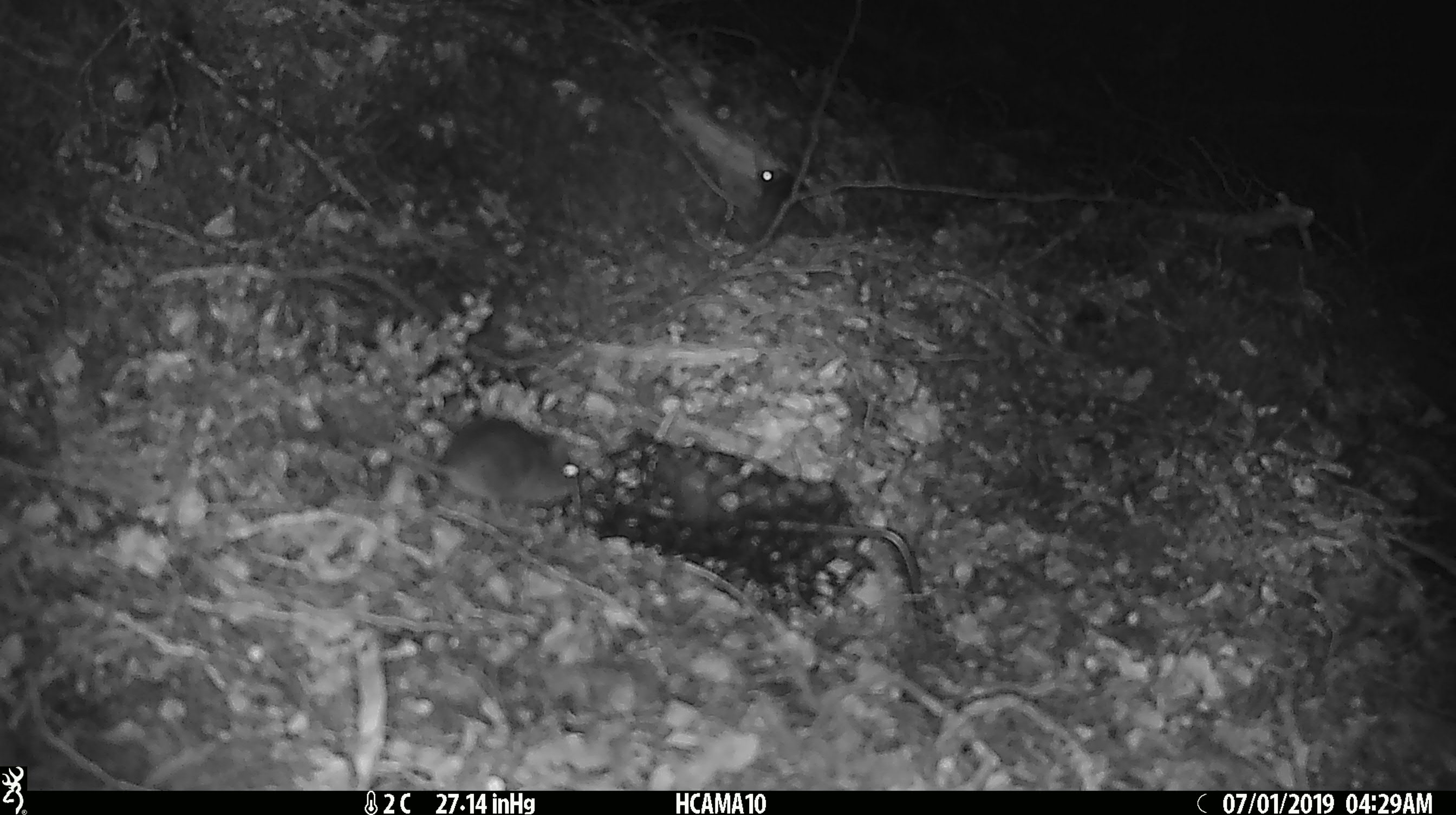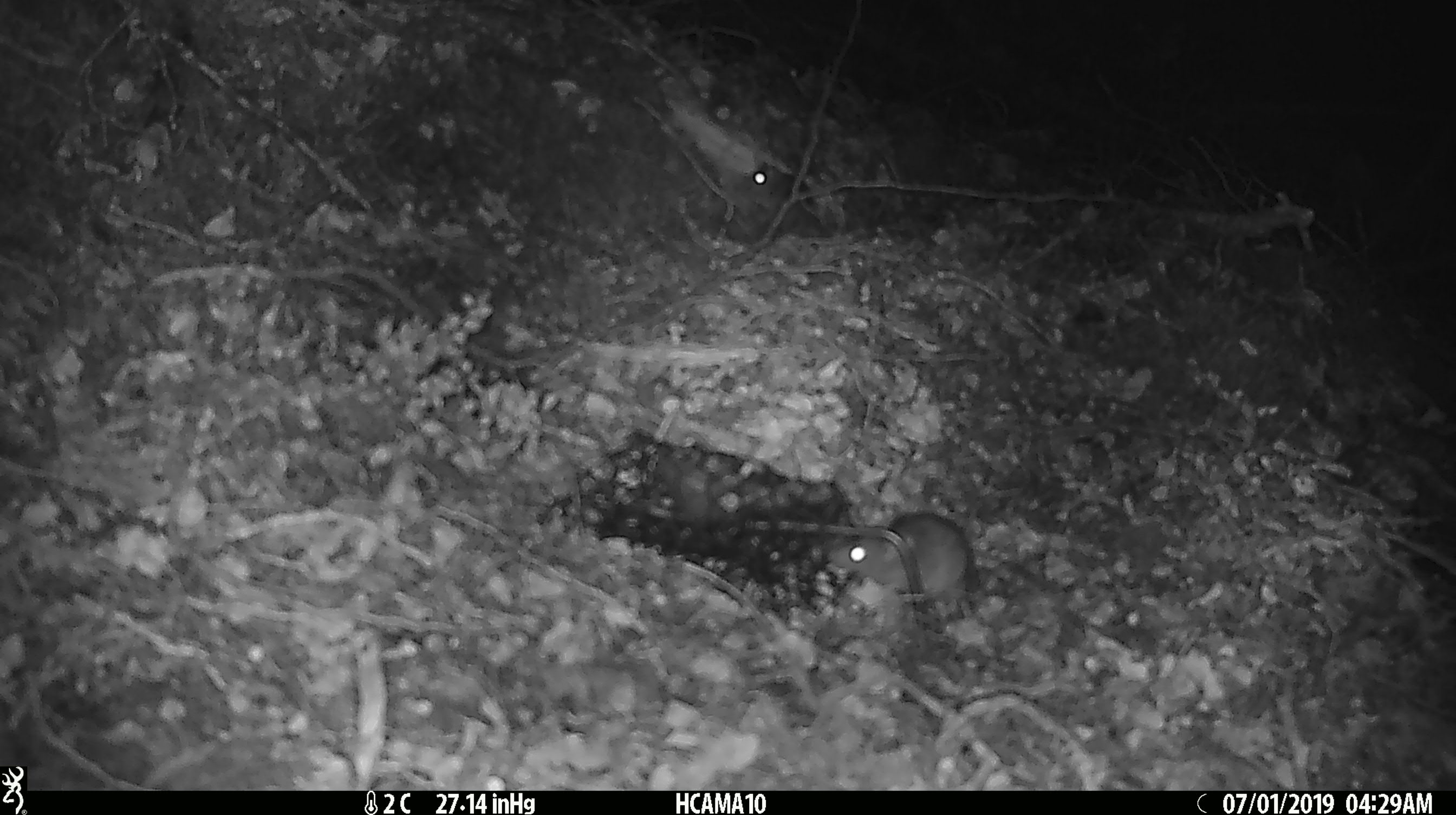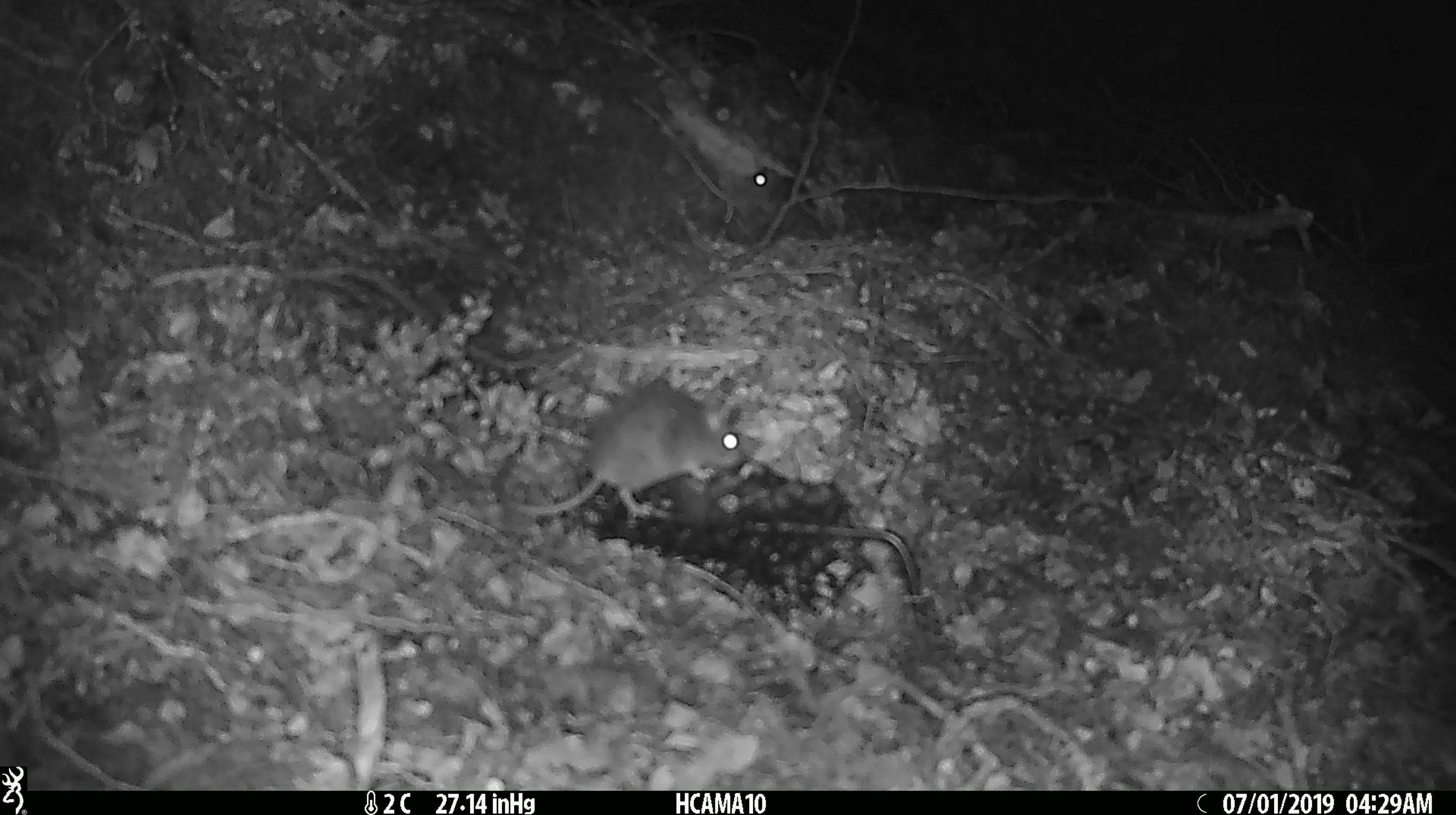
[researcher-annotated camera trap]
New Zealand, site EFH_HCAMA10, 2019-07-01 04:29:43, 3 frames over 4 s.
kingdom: Animalia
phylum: Chordata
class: Mammalia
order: Rodentia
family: Muridae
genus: Mus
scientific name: Mus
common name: mouse